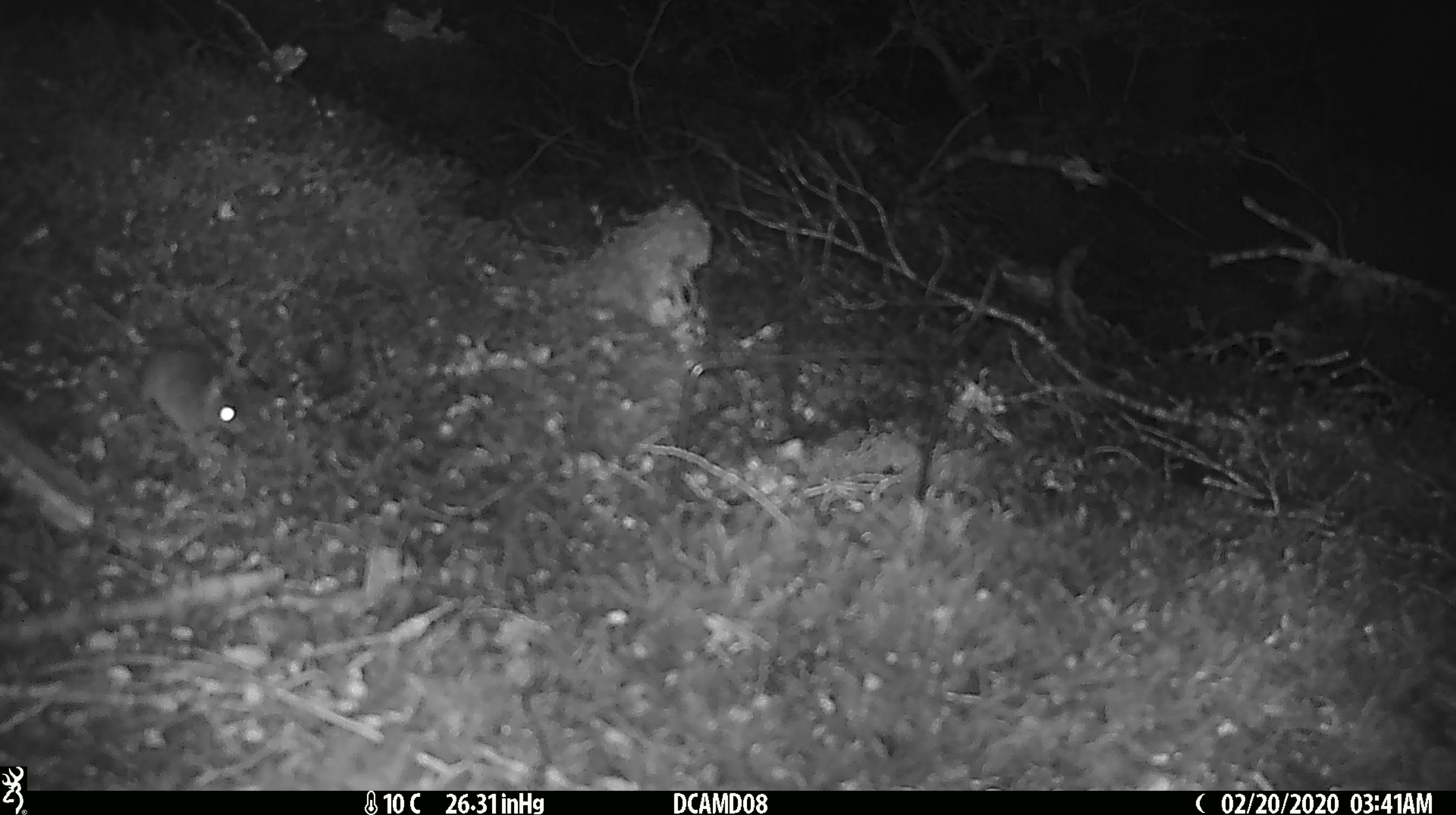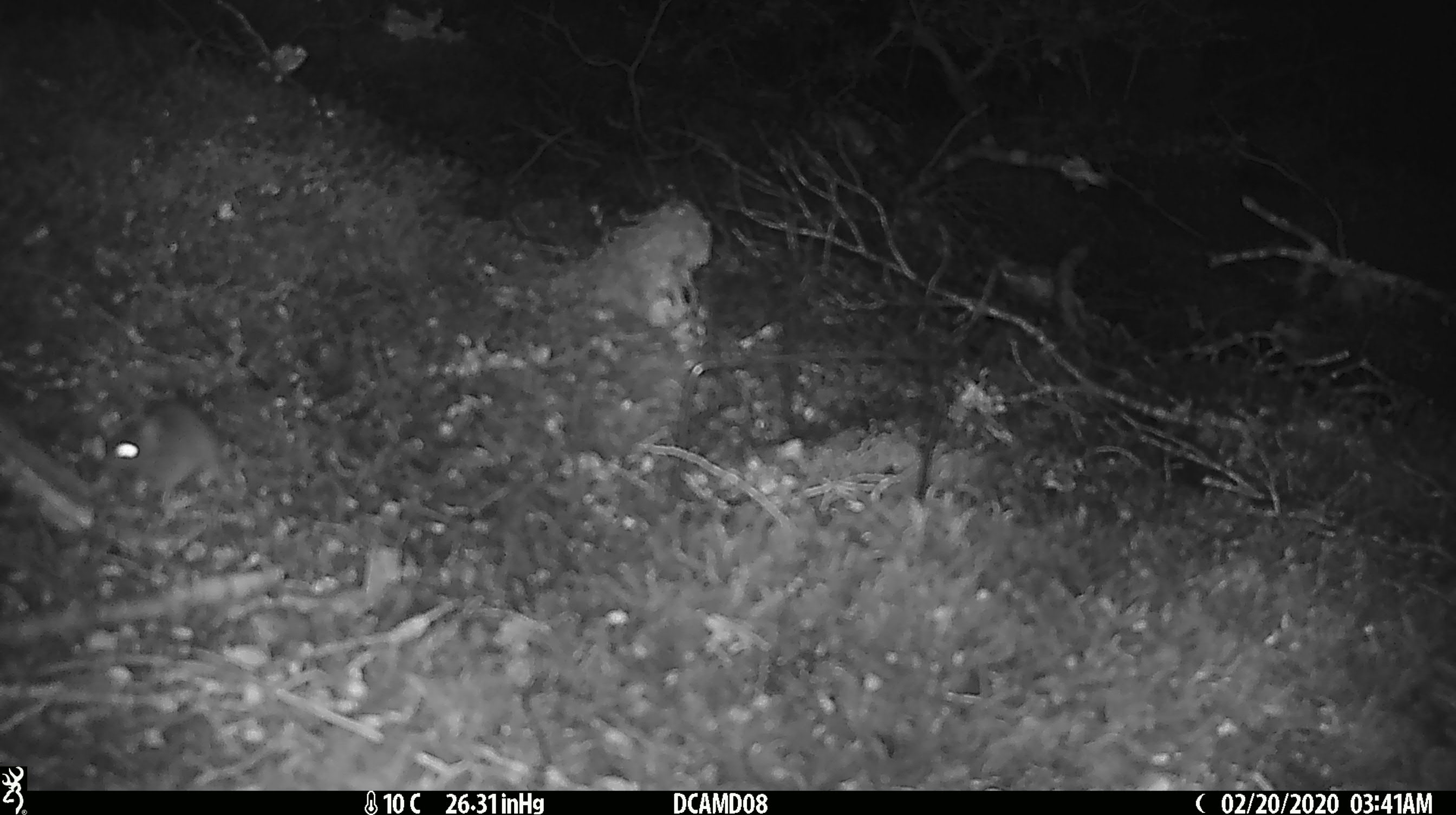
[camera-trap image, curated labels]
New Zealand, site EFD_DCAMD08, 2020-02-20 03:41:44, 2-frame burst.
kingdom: Animalia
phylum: Chordata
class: Mammalia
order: Rodentia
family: Muridae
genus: Mus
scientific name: Mus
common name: mouse